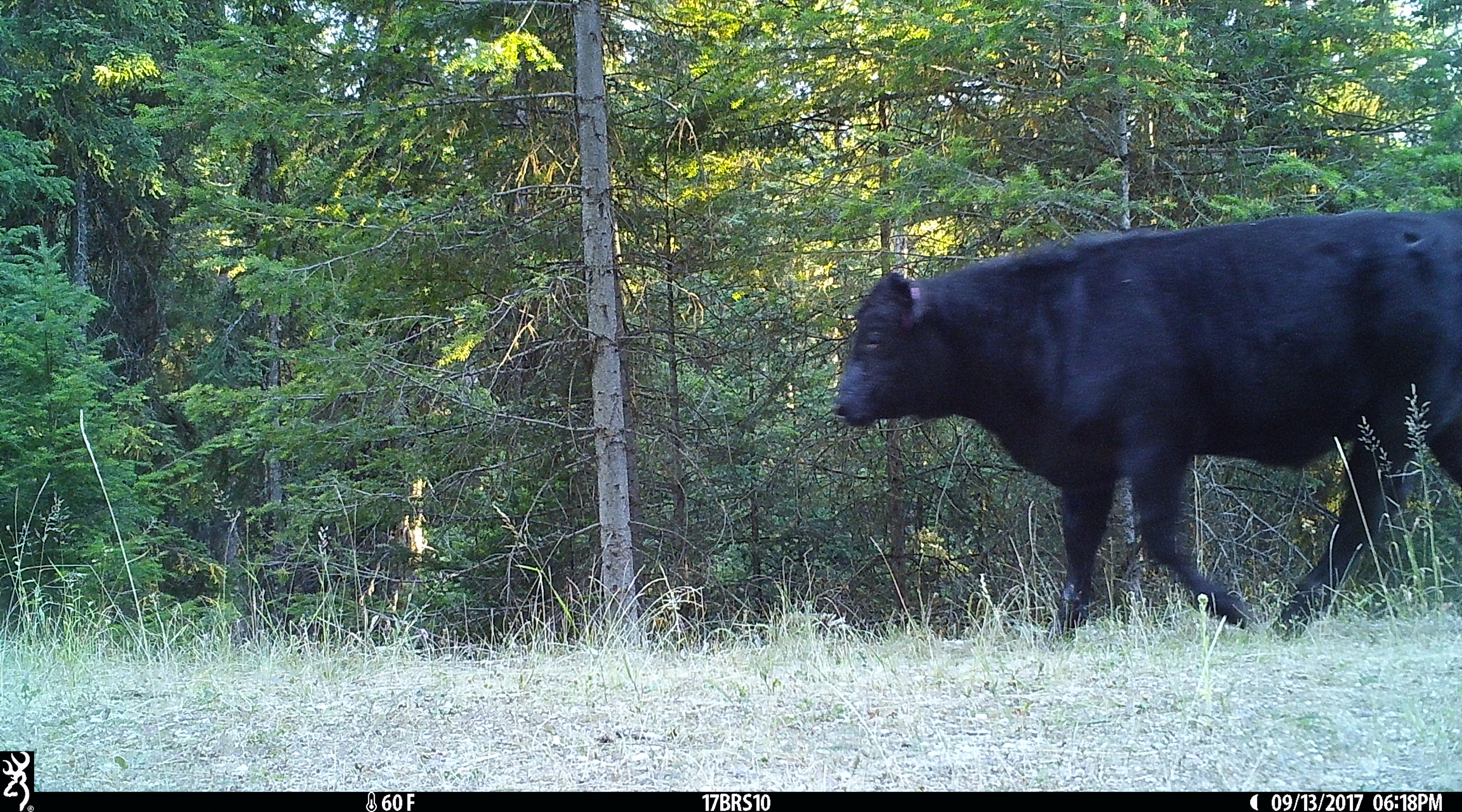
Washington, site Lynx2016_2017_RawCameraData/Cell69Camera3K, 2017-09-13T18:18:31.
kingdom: Animalia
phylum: Chordata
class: Mammalia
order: Artiodactyla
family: Bovidae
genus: Bos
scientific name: Bos taurus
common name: domestic cattle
Domestic cattle (Bos taurus). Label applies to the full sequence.